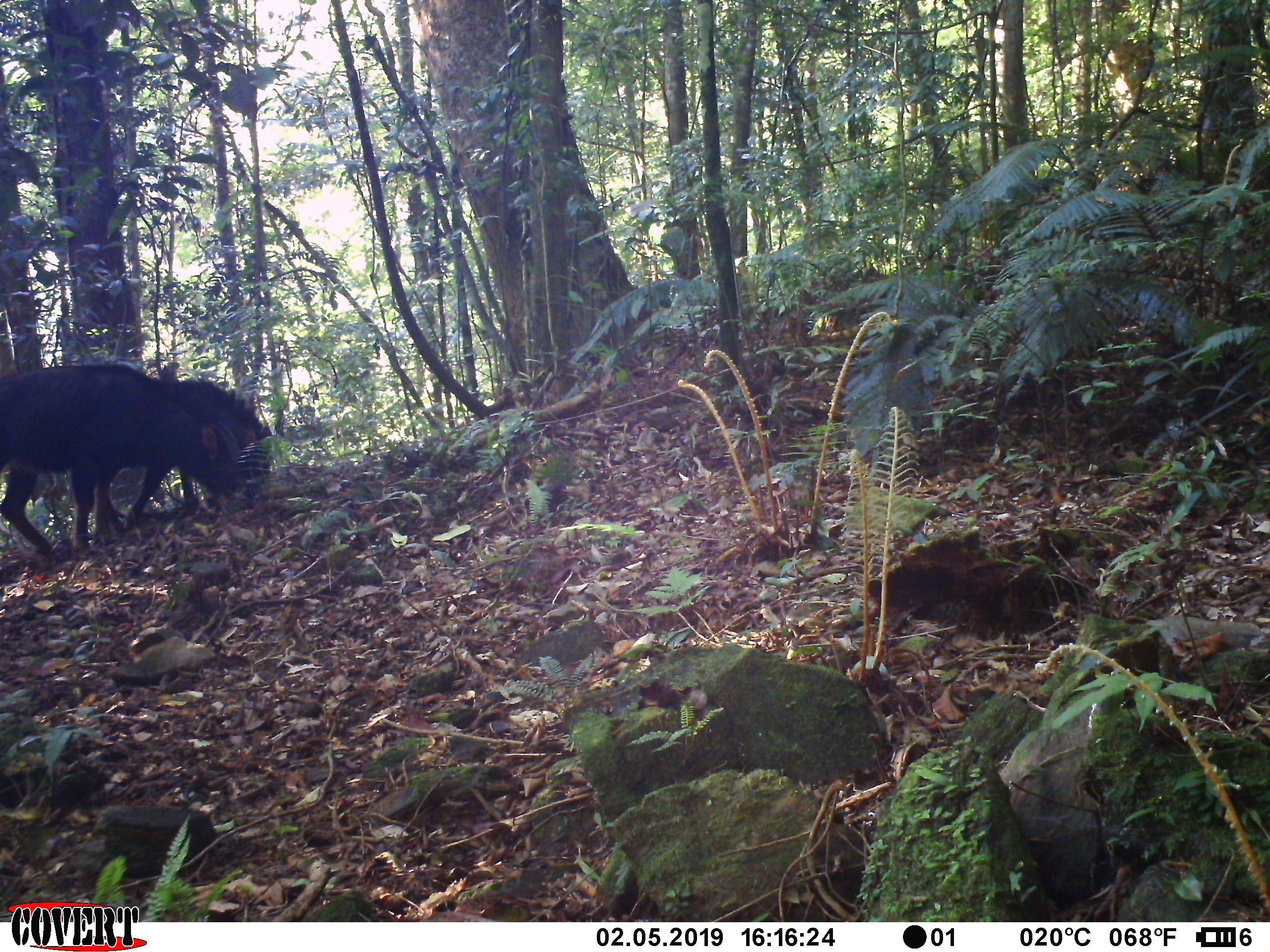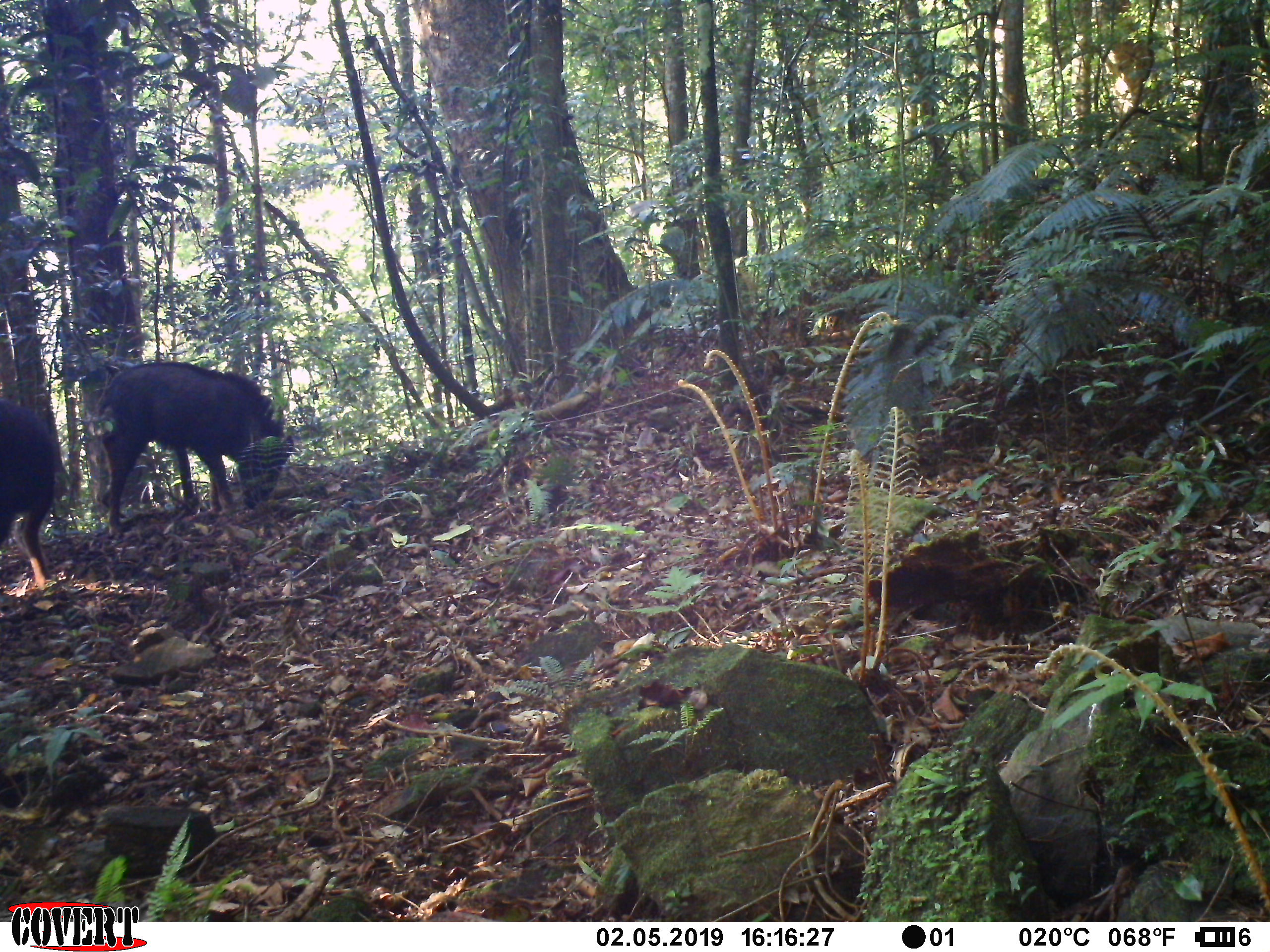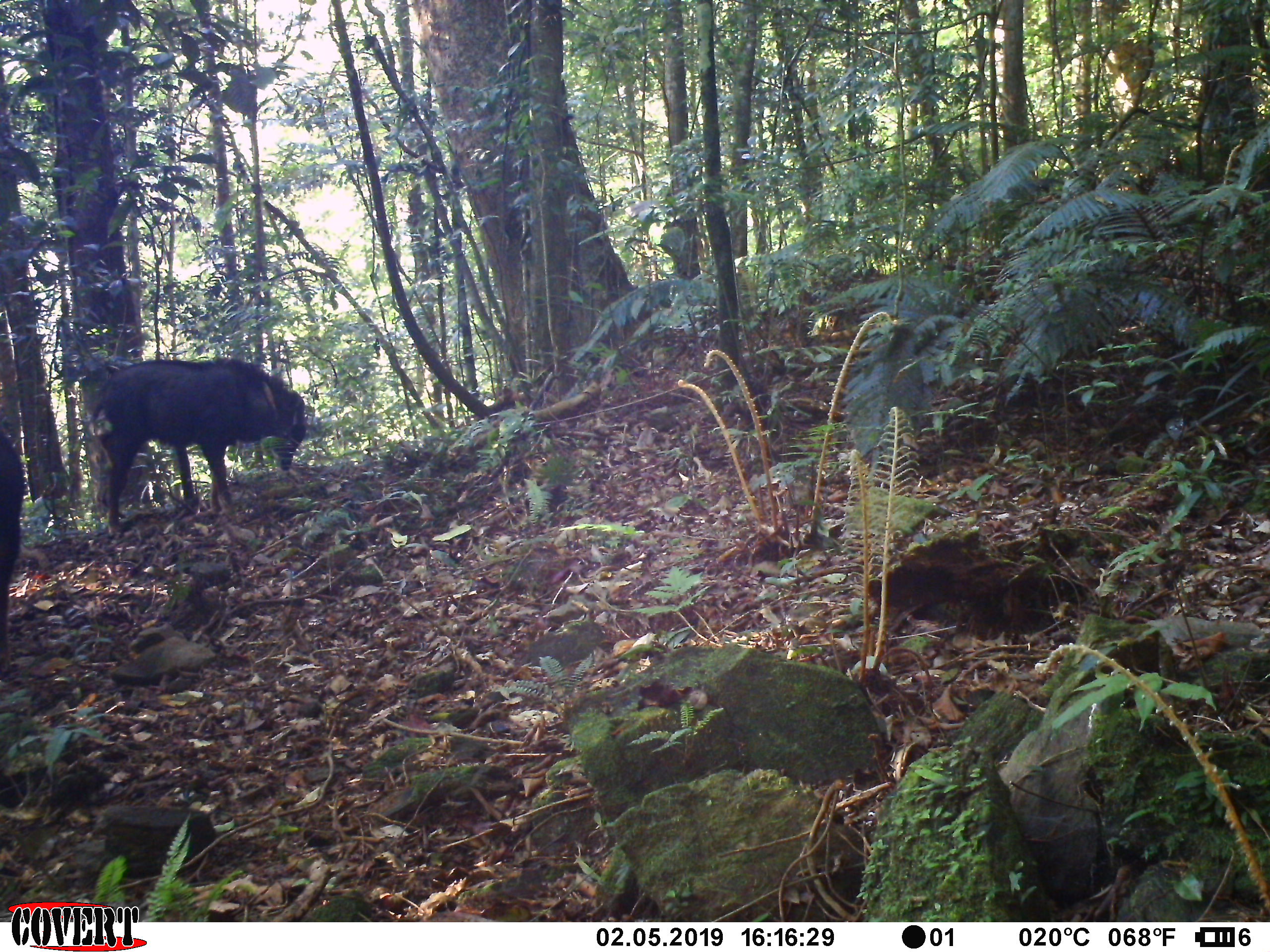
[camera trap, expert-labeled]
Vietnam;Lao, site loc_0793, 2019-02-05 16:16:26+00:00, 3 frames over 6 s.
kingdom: Animalia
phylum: Chordata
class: Mammalia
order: Artiodactyla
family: Bovidae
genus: Capricornis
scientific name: Capricornis sumatraensis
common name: chinese serow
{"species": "chinese serow (Capricornis sumatraensis)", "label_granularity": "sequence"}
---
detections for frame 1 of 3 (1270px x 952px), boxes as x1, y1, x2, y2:
chinese serow: 0, 363, 242, 554; 91, 377, 275, 541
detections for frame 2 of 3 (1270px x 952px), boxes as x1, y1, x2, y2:
chinese serow: 93, 360, 294, 533; 0, 397, 61, 587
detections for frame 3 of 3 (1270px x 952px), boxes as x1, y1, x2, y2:
chinese serow: 85, 356, 308, 535; 0, 430, 26, 672